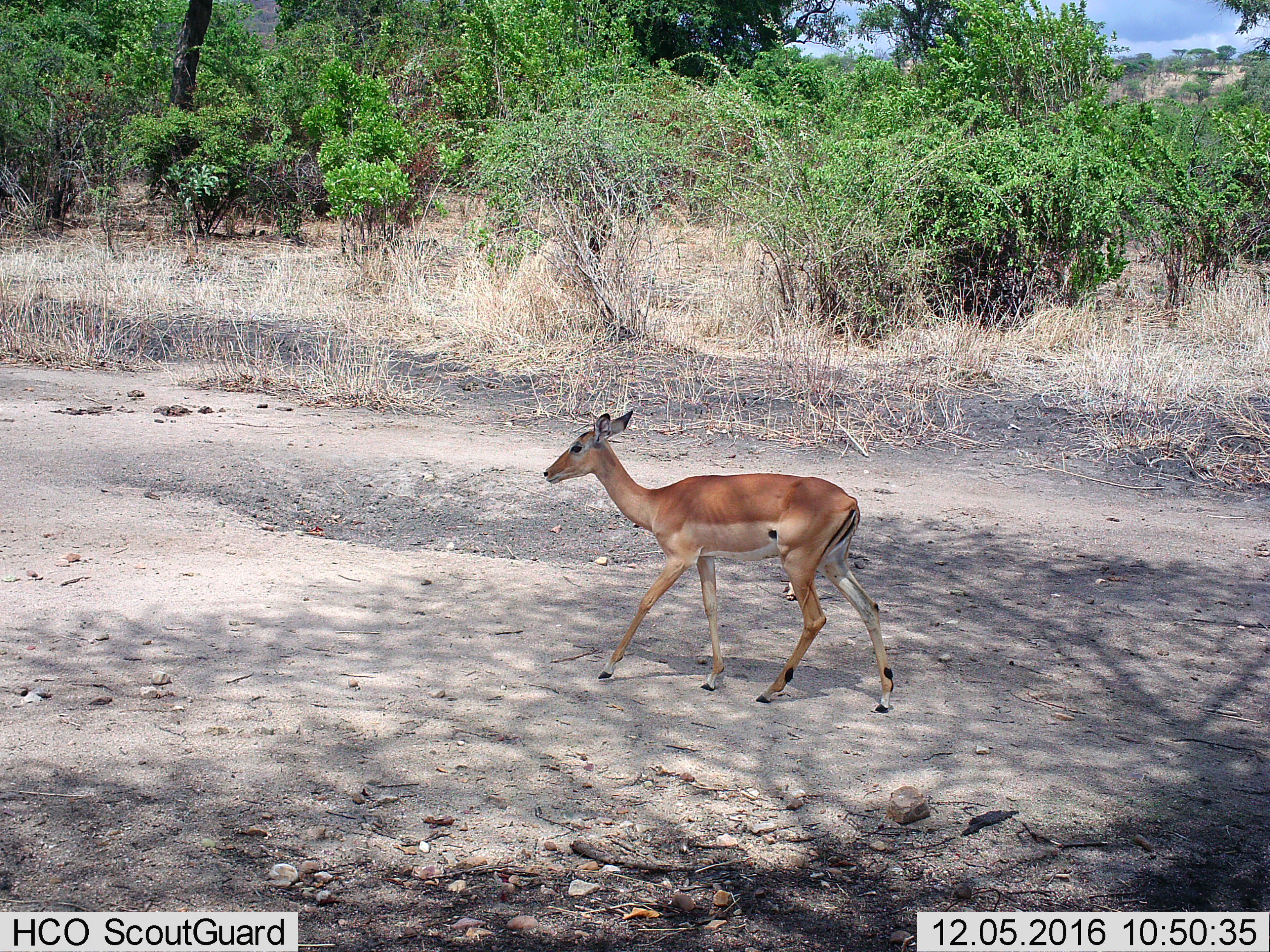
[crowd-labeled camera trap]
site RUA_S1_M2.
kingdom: Animalia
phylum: Chordata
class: Mammalia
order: Artiodactyla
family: Bovidae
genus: Aepyceros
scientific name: Aepyceros melampus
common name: impala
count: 1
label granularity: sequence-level